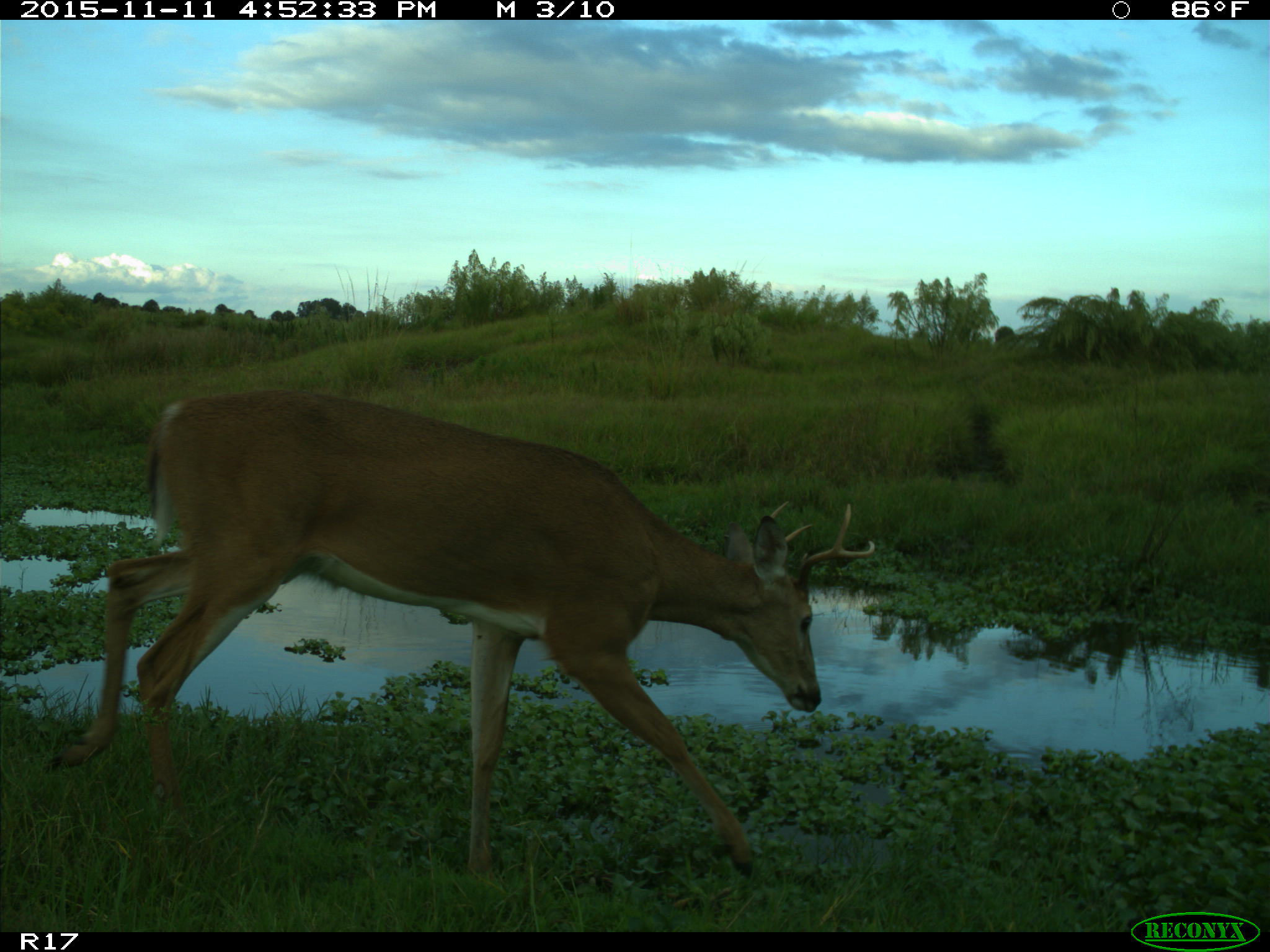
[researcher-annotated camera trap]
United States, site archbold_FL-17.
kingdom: Animalia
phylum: Chordata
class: Mammalia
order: Artiodactyla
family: Cervidae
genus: Odocoileus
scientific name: Odocoileus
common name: deer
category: unidentified deer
Unidentified deer (deer) (Odocoileus).